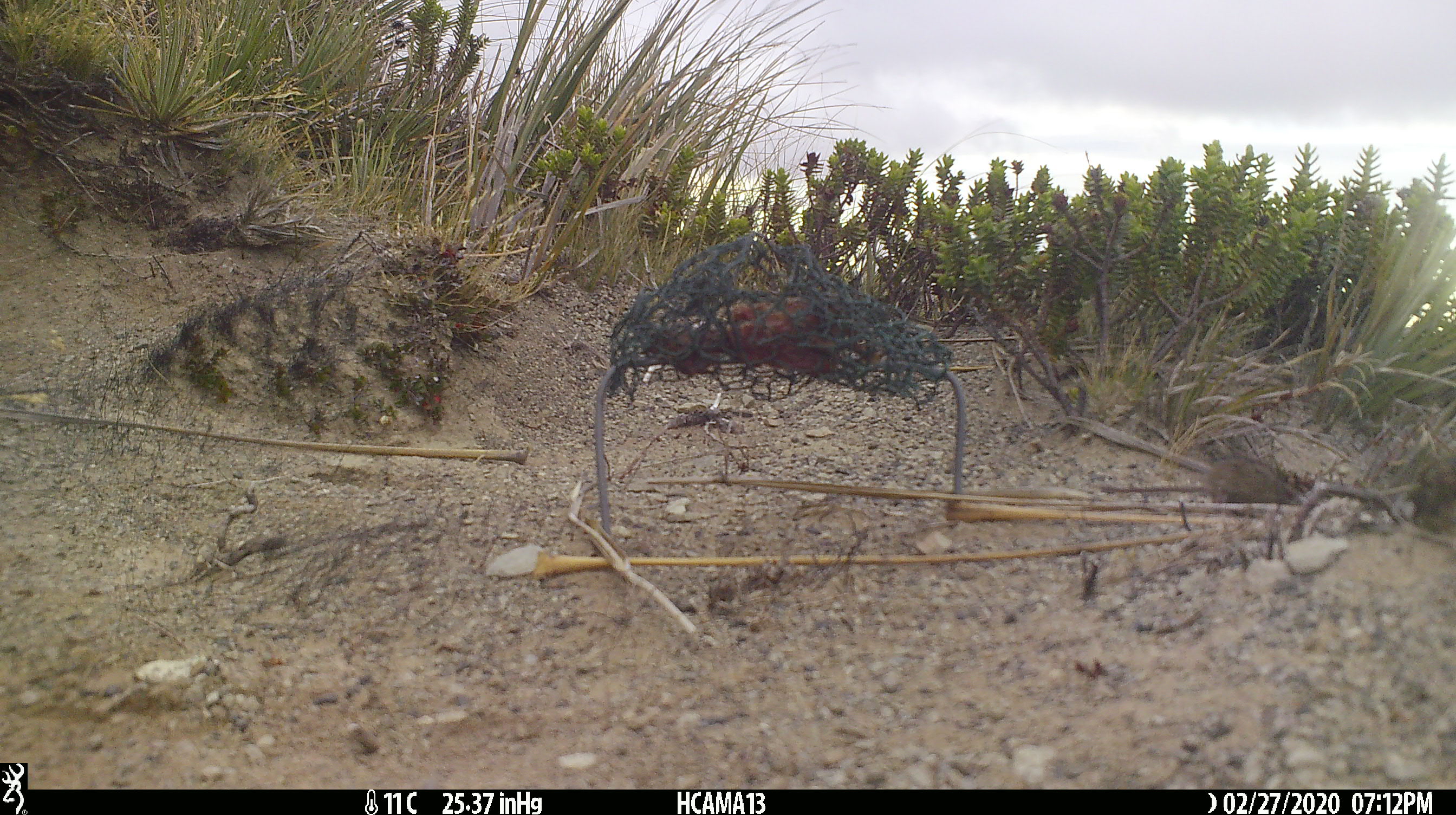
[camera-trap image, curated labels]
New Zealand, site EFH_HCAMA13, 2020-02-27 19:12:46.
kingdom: Animalia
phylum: Chordata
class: Mammalia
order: Rodentia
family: Muridae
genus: Mus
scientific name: Mus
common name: mouse